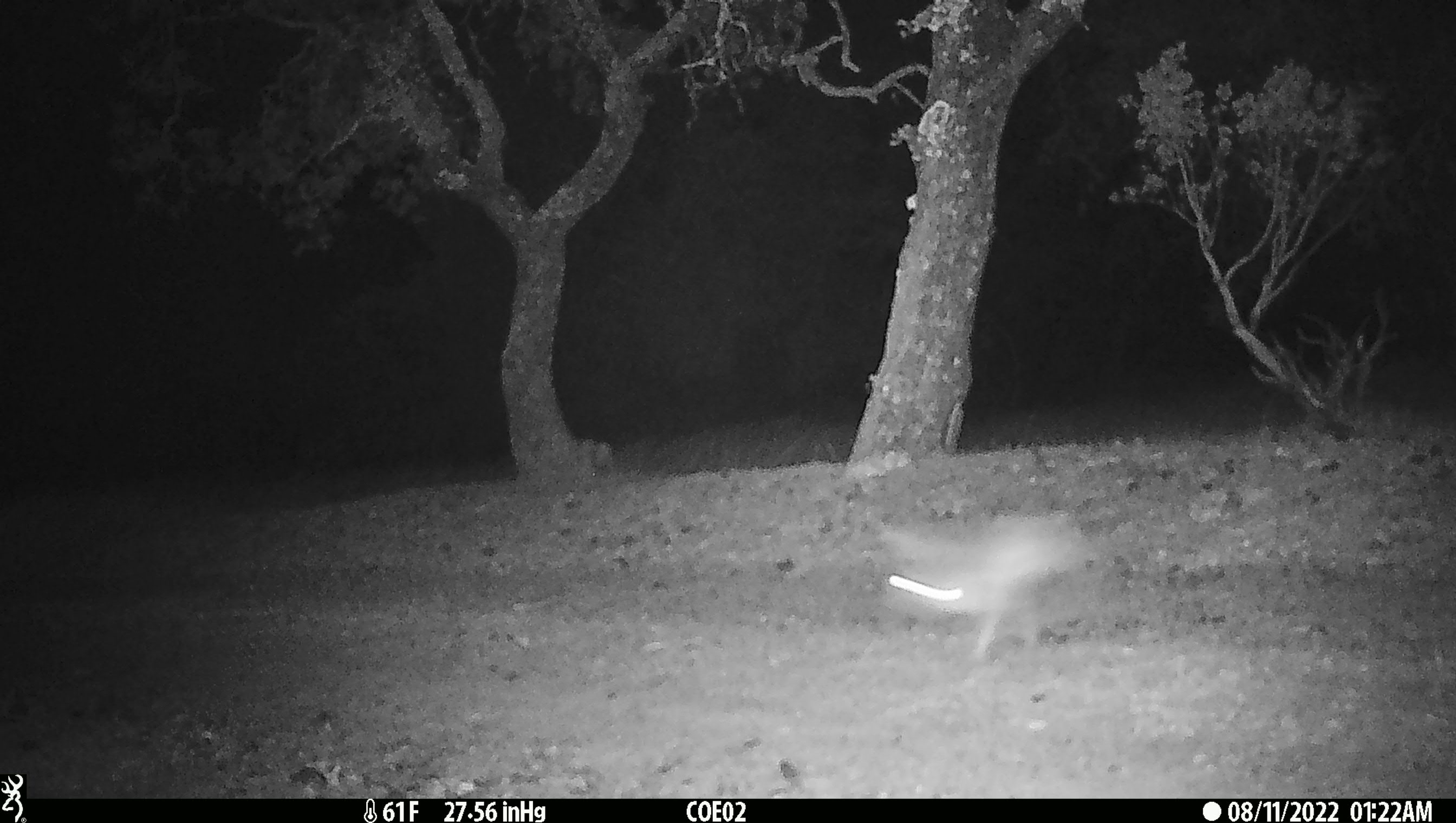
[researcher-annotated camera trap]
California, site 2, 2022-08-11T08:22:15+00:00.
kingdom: Animalia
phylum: Chordata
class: Mammalia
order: Lagomorpha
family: Leporidae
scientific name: Leporidae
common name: rabbit